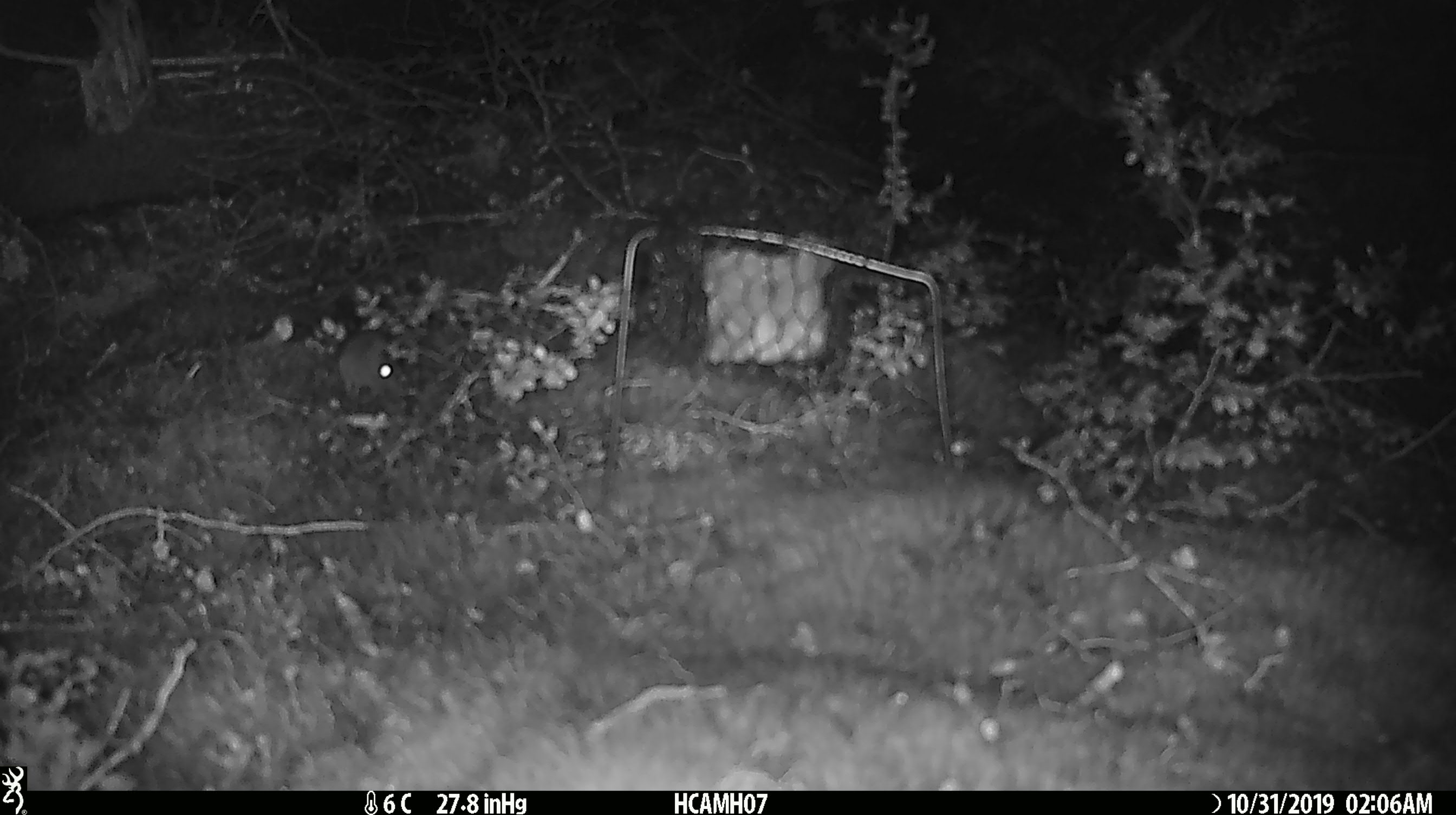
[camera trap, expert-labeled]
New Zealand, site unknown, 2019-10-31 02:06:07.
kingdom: Animalia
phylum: Chordata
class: Mammalia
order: Rodentia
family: Muridae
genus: Mus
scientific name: Mus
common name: mouse